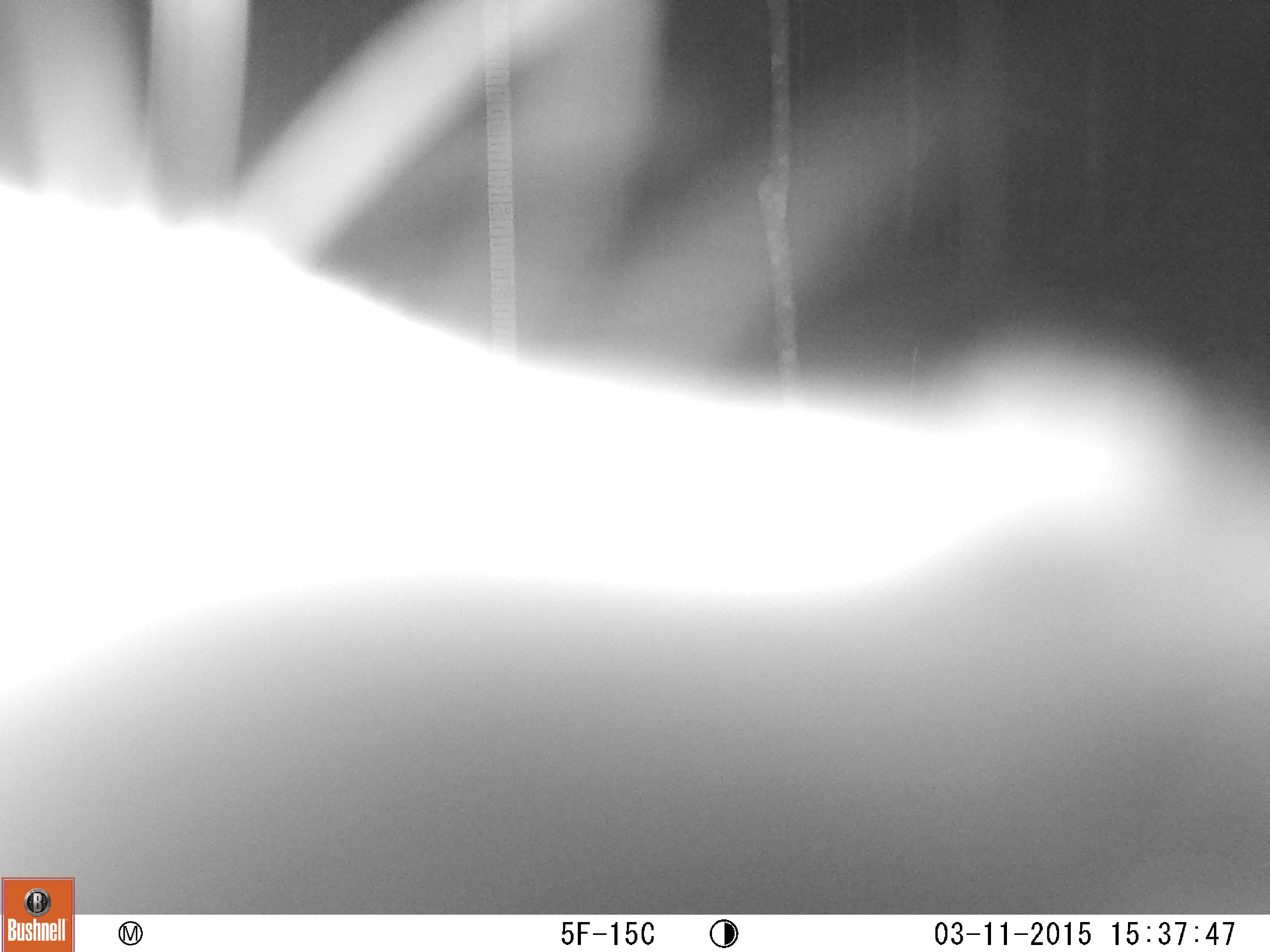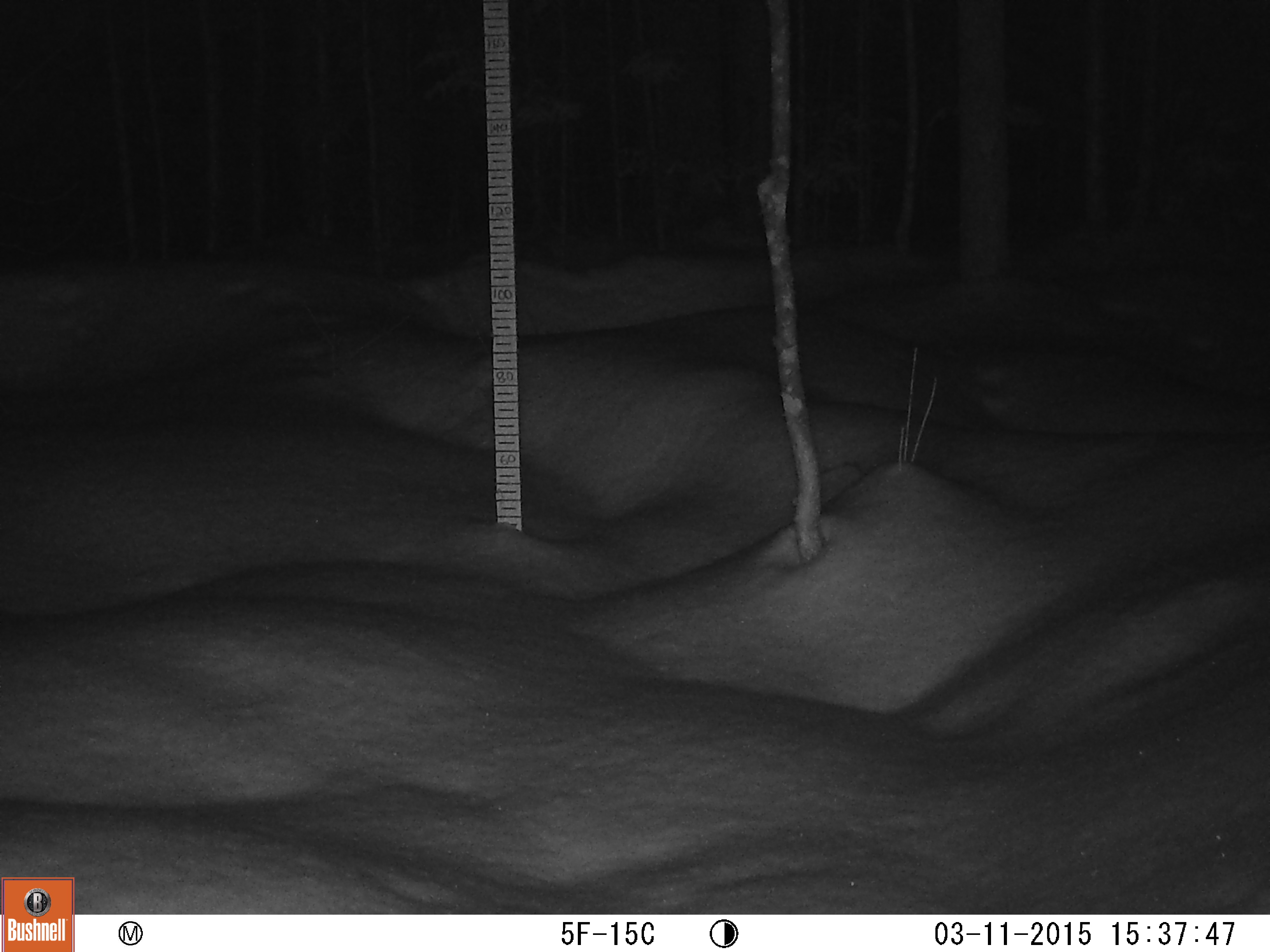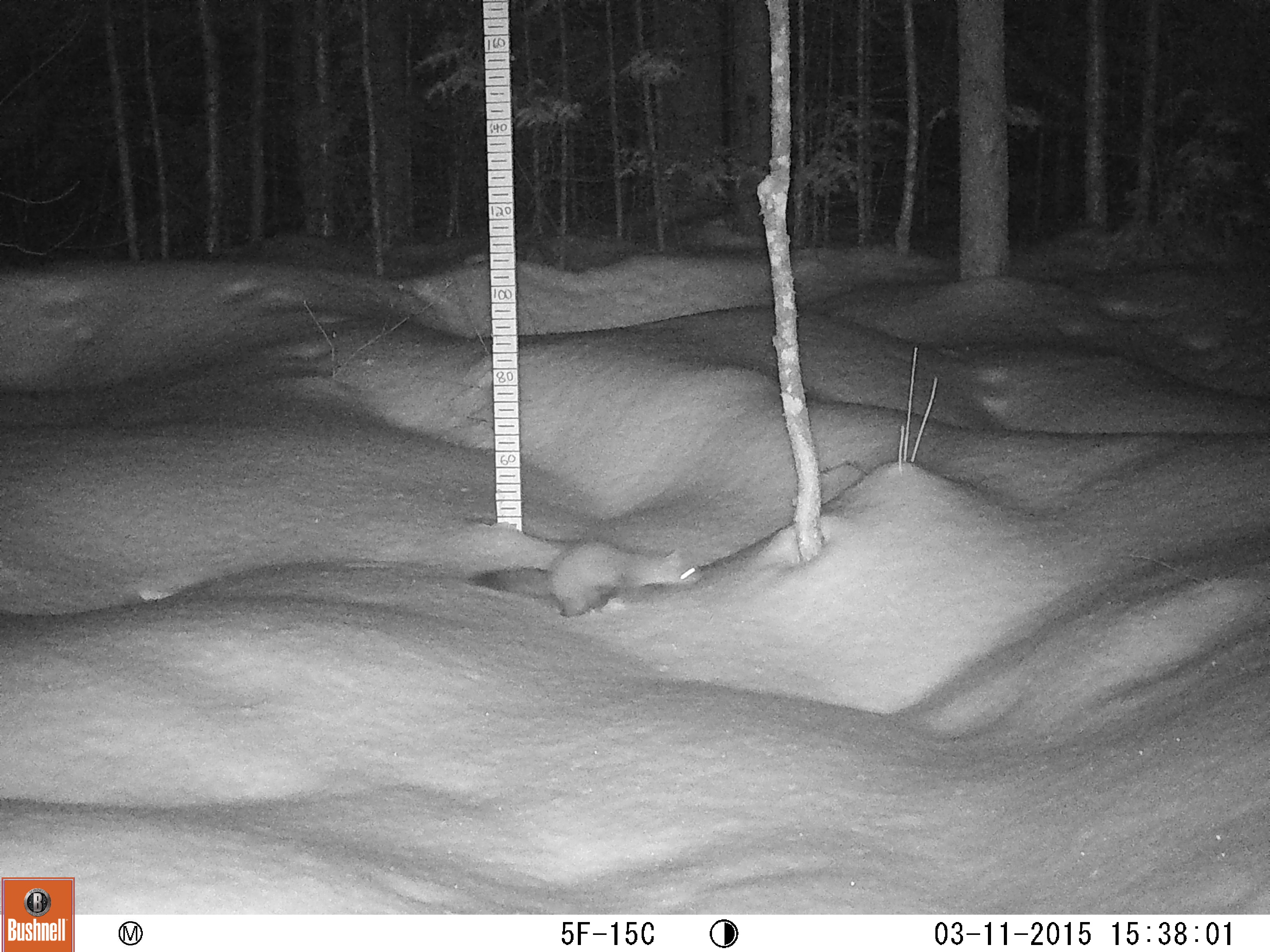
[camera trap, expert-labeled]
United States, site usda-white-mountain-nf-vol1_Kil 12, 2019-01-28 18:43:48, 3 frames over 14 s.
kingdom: Animalia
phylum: Chordata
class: Mammalia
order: Carnivora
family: Mustelidae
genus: Martes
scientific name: Martes americana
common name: american marten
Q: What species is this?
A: American marten (Martes americana).